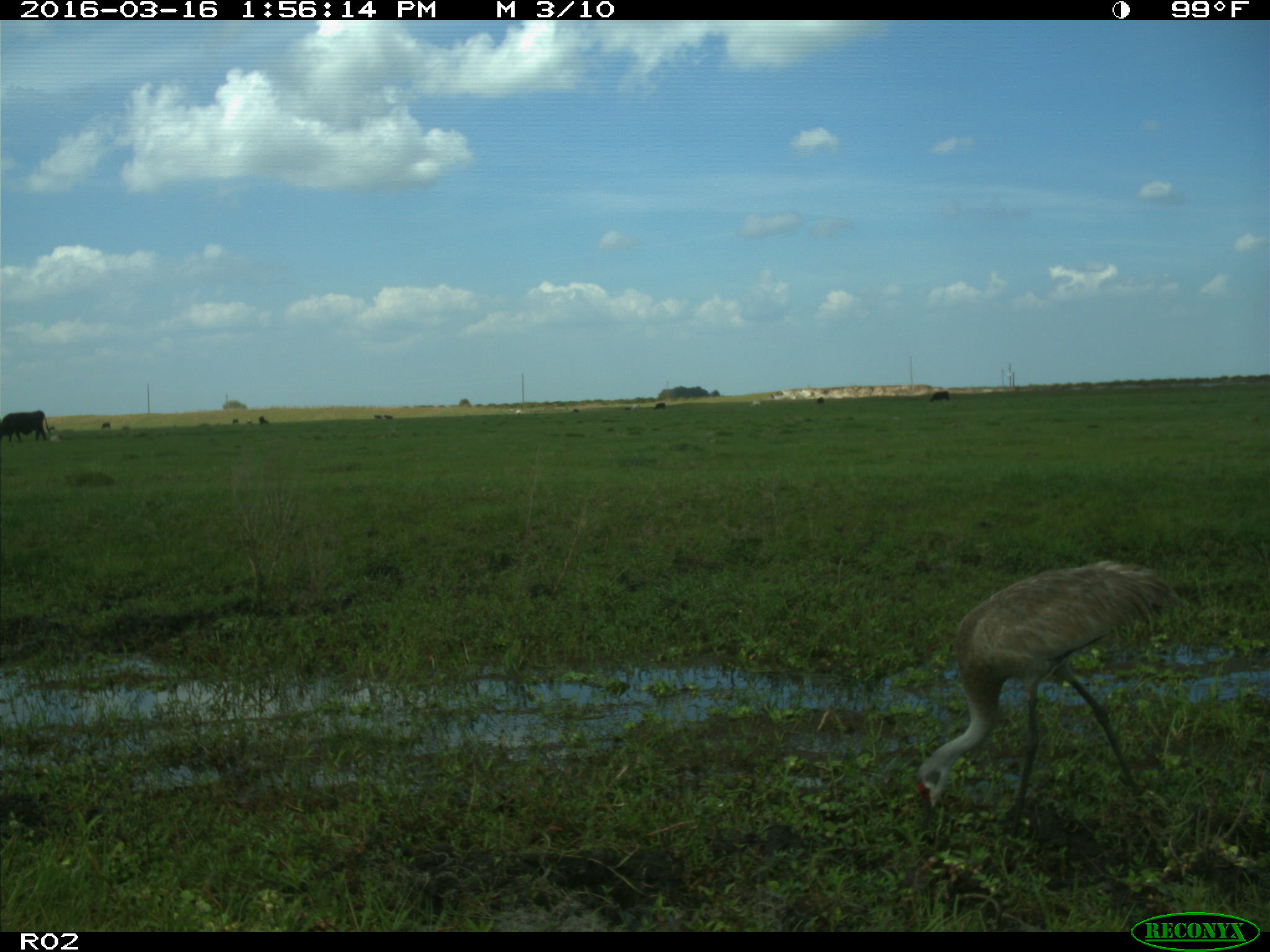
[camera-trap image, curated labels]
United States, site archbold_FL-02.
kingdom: Animalia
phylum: Chordata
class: Mammalia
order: Artiodactyla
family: Bovidae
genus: Bos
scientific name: Bos taurus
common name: domestic cow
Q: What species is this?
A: Bos taurus (domestic cow).